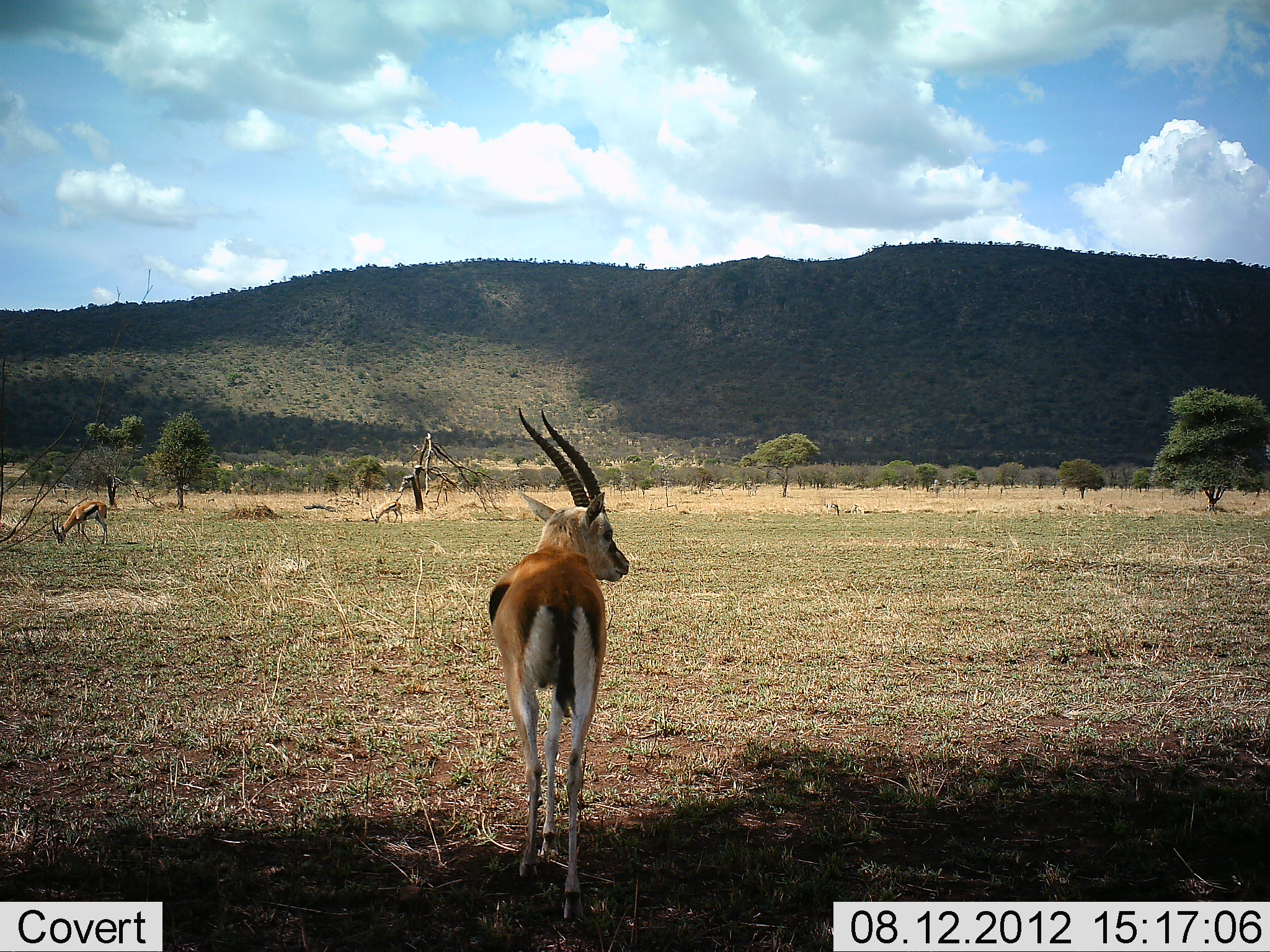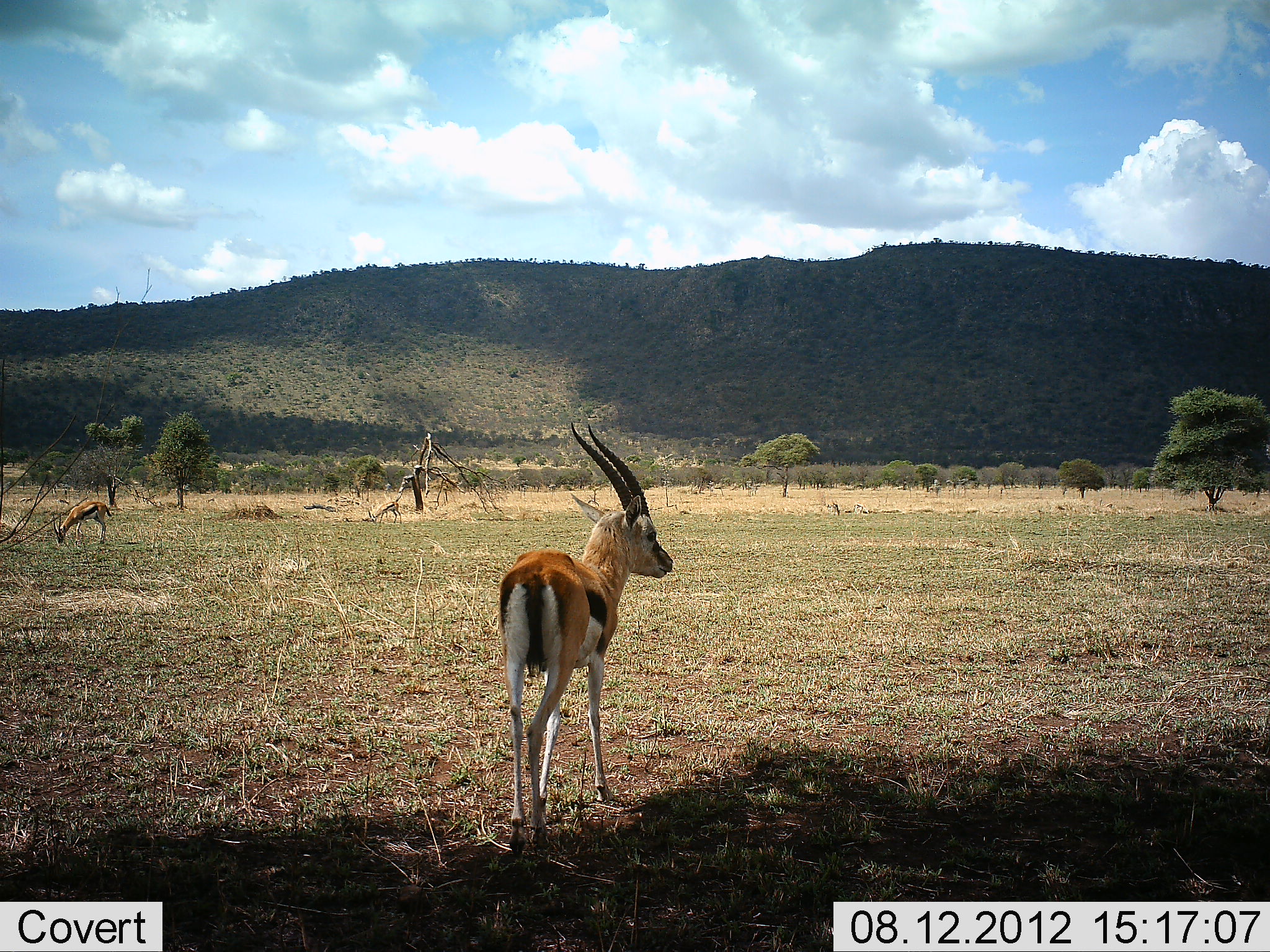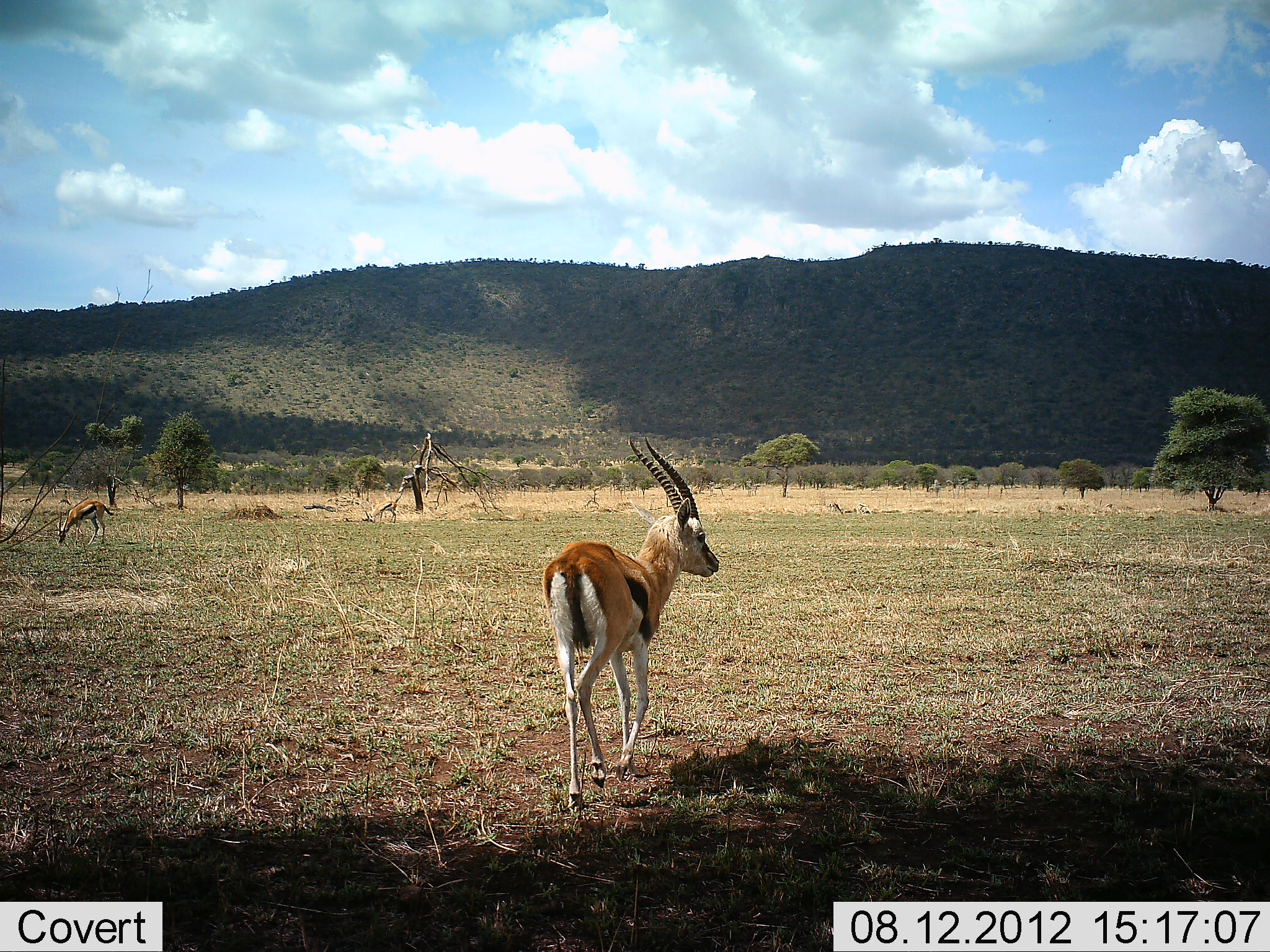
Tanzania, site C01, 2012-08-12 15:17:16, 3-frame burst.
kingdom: Animalia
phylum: Chordata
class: Mammalia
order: Artiodactyla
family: Bovidae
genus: Eudorcas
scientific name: Eudorcas thomsonii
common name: thomson's gazelle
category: gazellethomsons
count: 3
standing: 64%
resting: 0%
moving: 64%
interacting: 0%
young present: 0%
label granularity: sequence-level